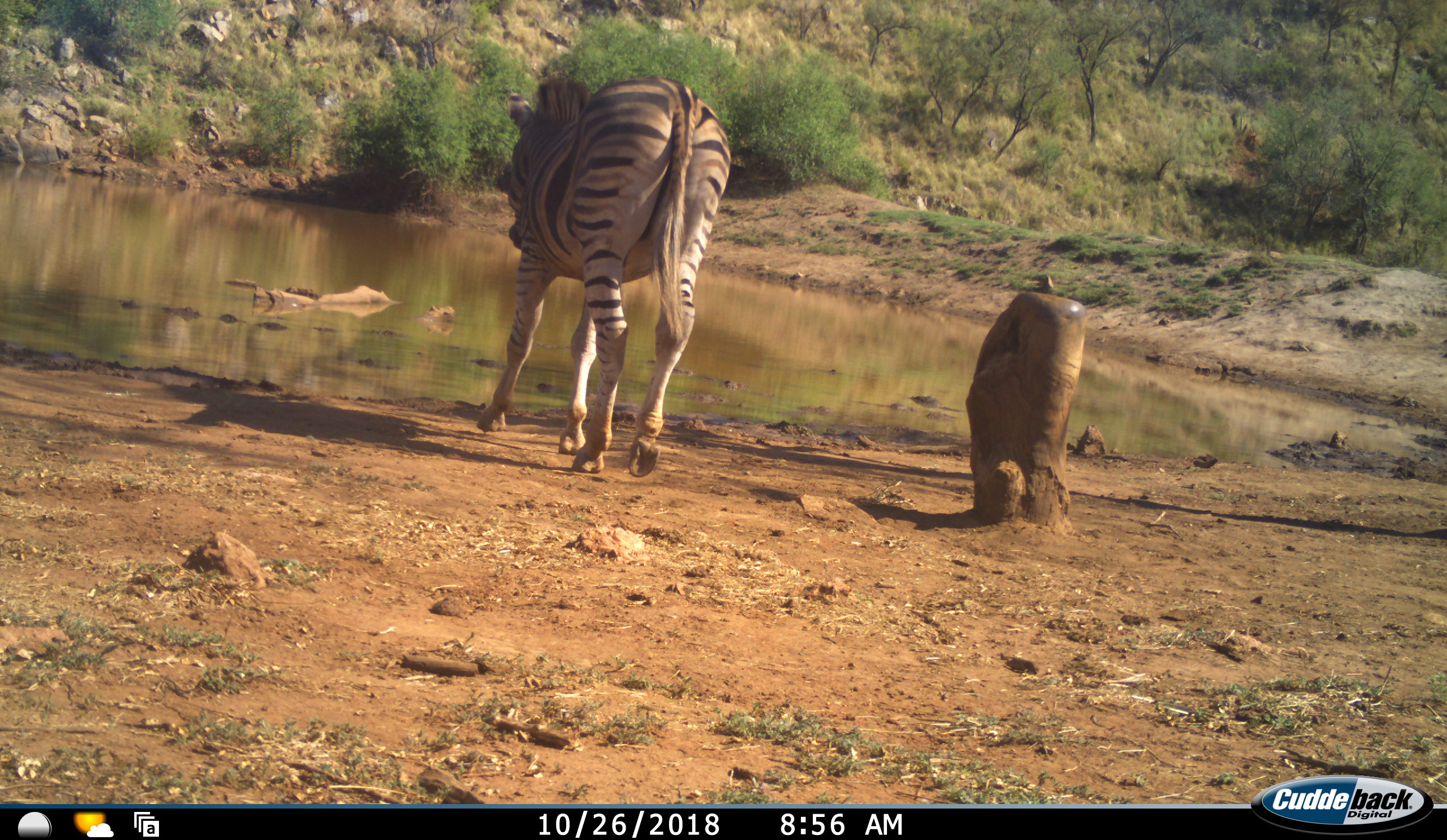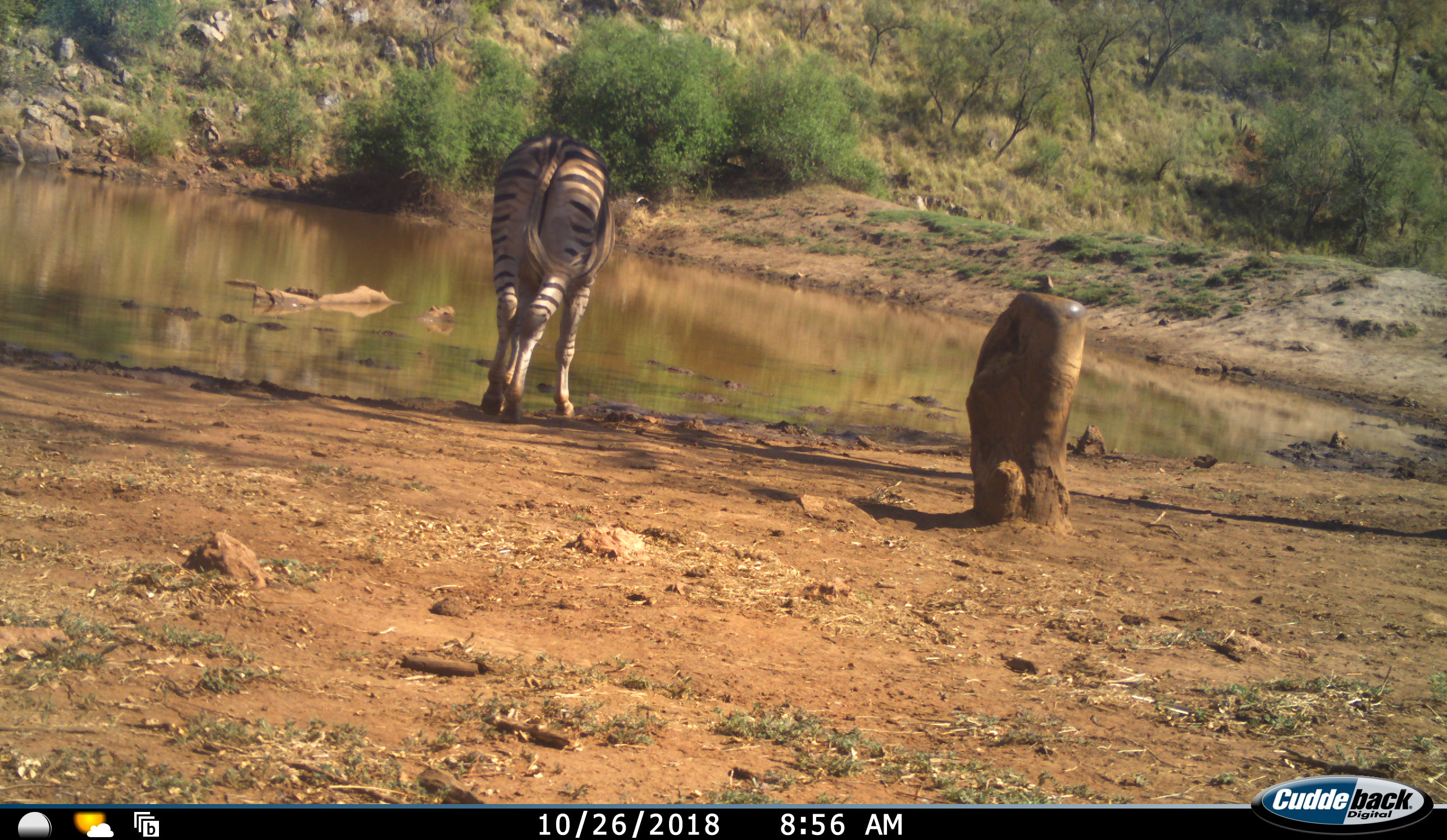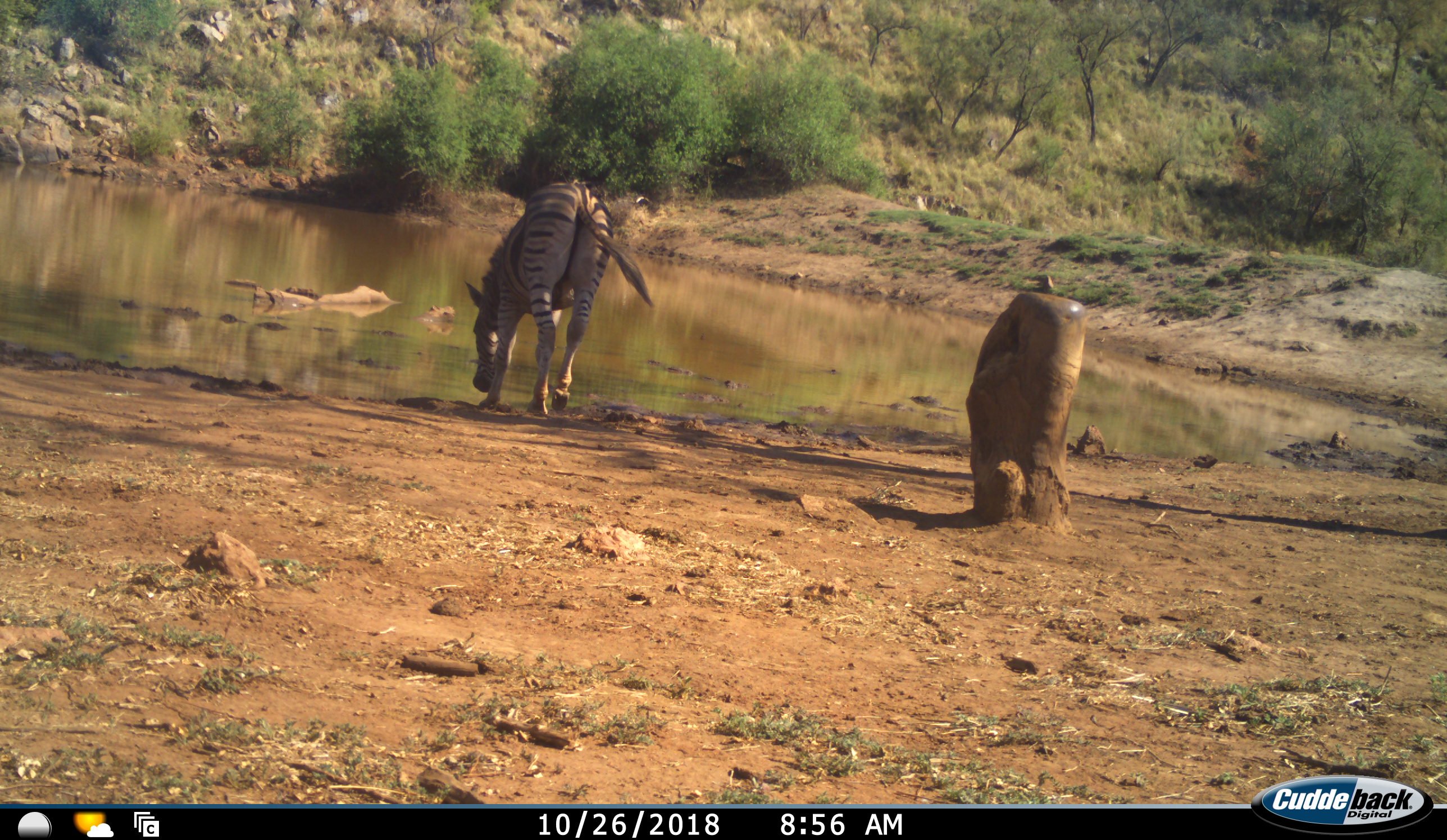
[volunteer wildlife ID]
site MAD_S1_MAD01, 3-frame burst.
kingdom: Animalia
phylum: Chordata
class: Mammalia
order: Perissodactyla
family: Equidae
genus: Equus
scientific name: Equus quagga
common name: plains zebra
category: zebraplains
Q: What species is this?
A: Zebraplains (plains zebra) (Equus quagga).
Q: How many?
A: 1.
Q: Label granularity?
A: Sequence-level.